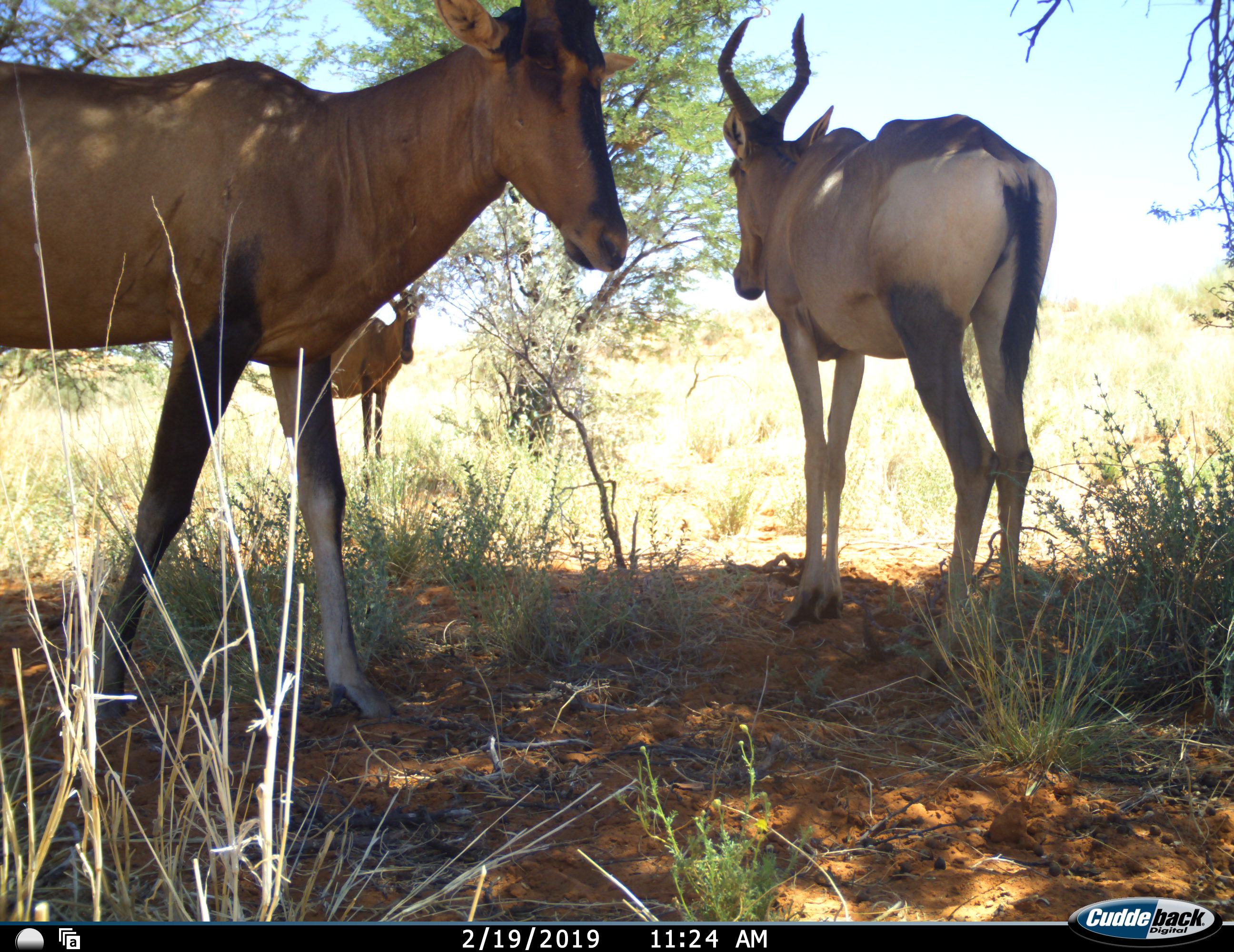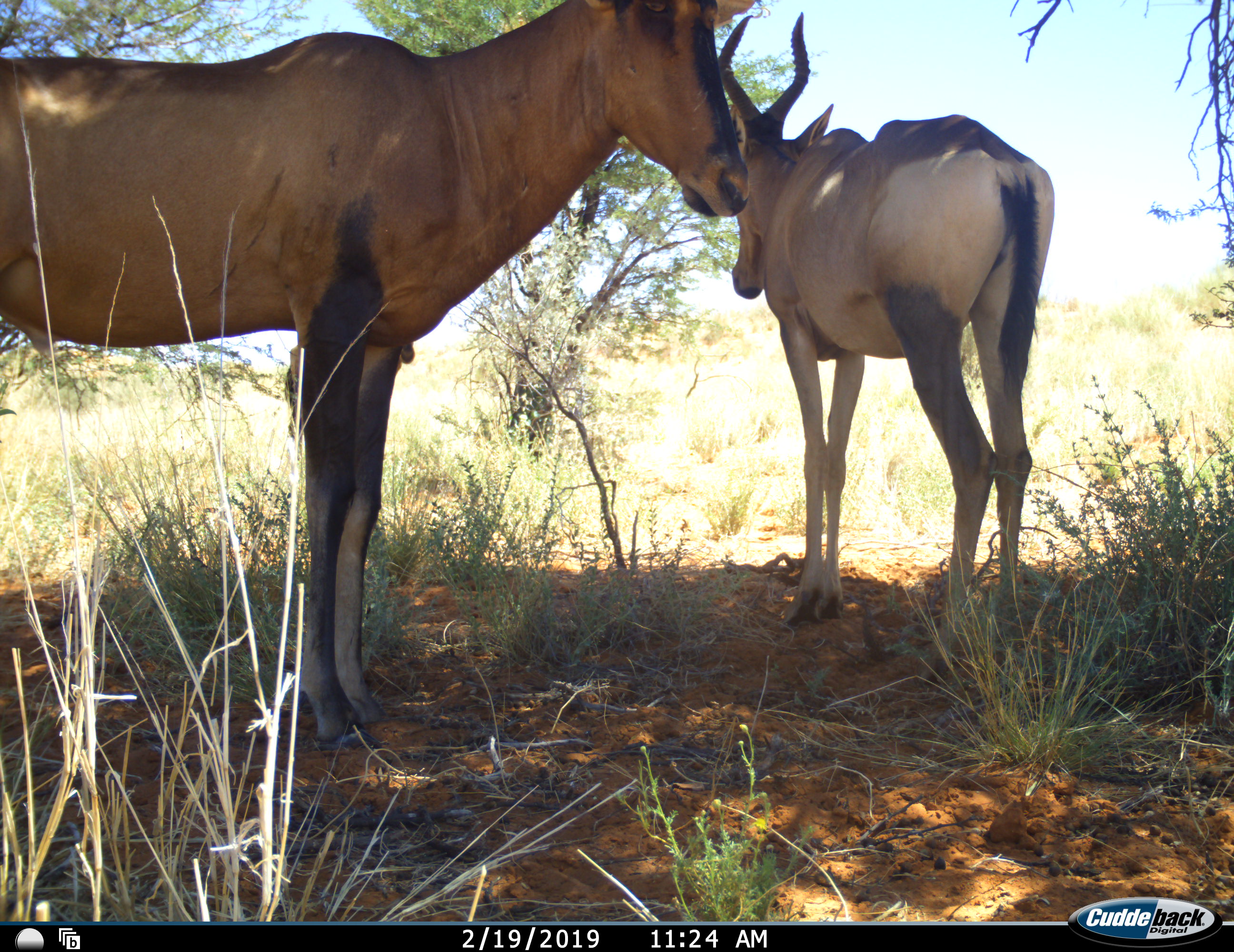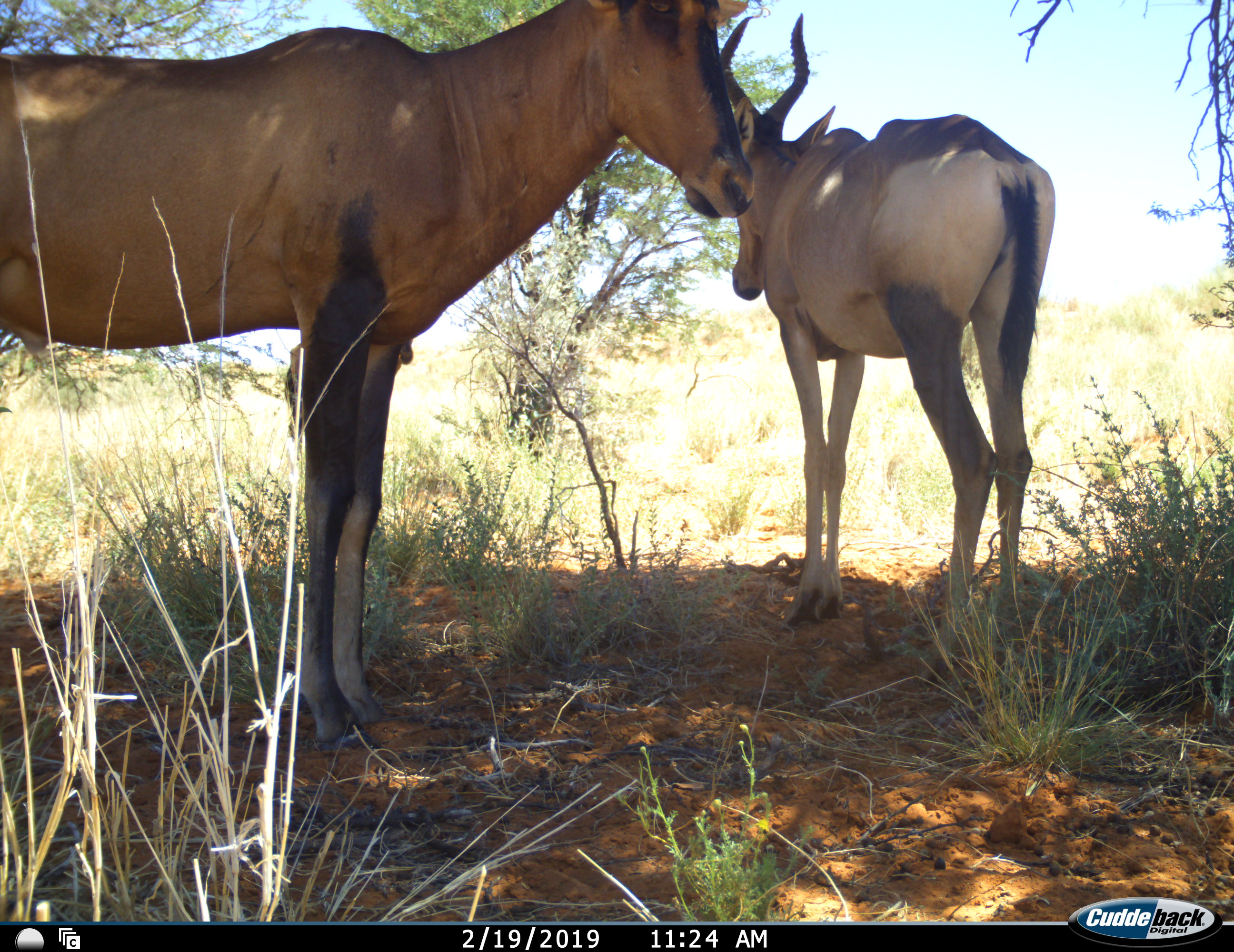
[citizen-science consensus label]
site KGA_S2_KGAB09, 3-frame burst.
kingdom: Animalia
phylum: Chordata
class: Mammalia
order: Artiodactyla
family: Bovidae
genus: Alcelaphus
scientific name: Alcelaphus buselaphus caama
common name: red hartebeest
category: hartebeestred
Hartebeestred (red hartebeest) (Alcelaphus buselaphus caama), count 3. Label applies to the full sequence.